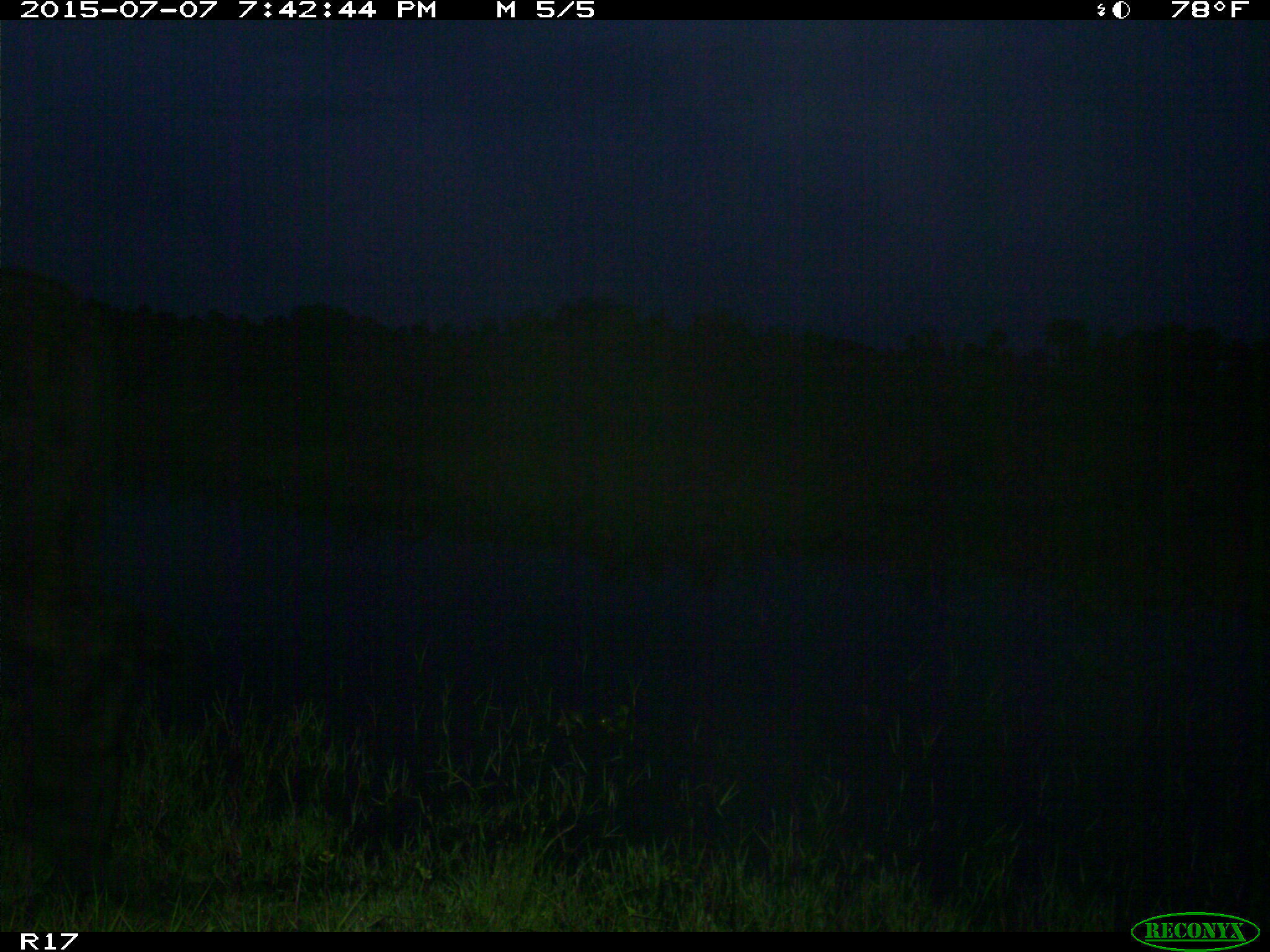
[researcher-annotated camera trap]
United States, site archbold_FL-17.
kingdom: Animalia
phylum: Chordata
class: Mammalia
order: Artiodactyla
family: Bovidae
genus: Bos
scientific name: Bos taurus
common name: domestic cow